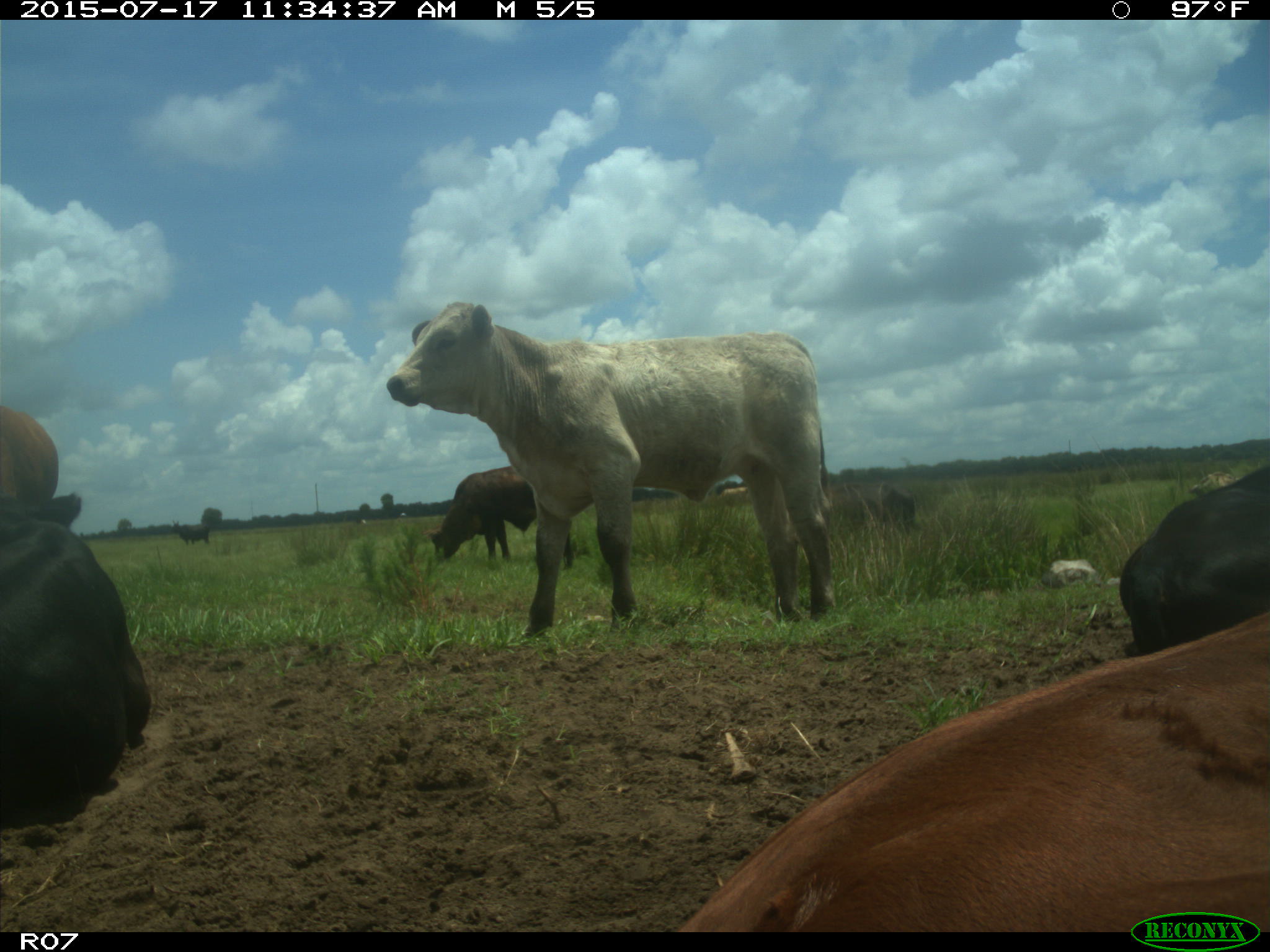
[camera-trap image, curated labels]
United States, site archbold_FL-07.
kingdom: Animalia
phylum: Chordata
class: Mammalia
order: Artiodactyla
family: Bovidae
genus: Bos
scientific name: Bos taurus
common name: domestic cow